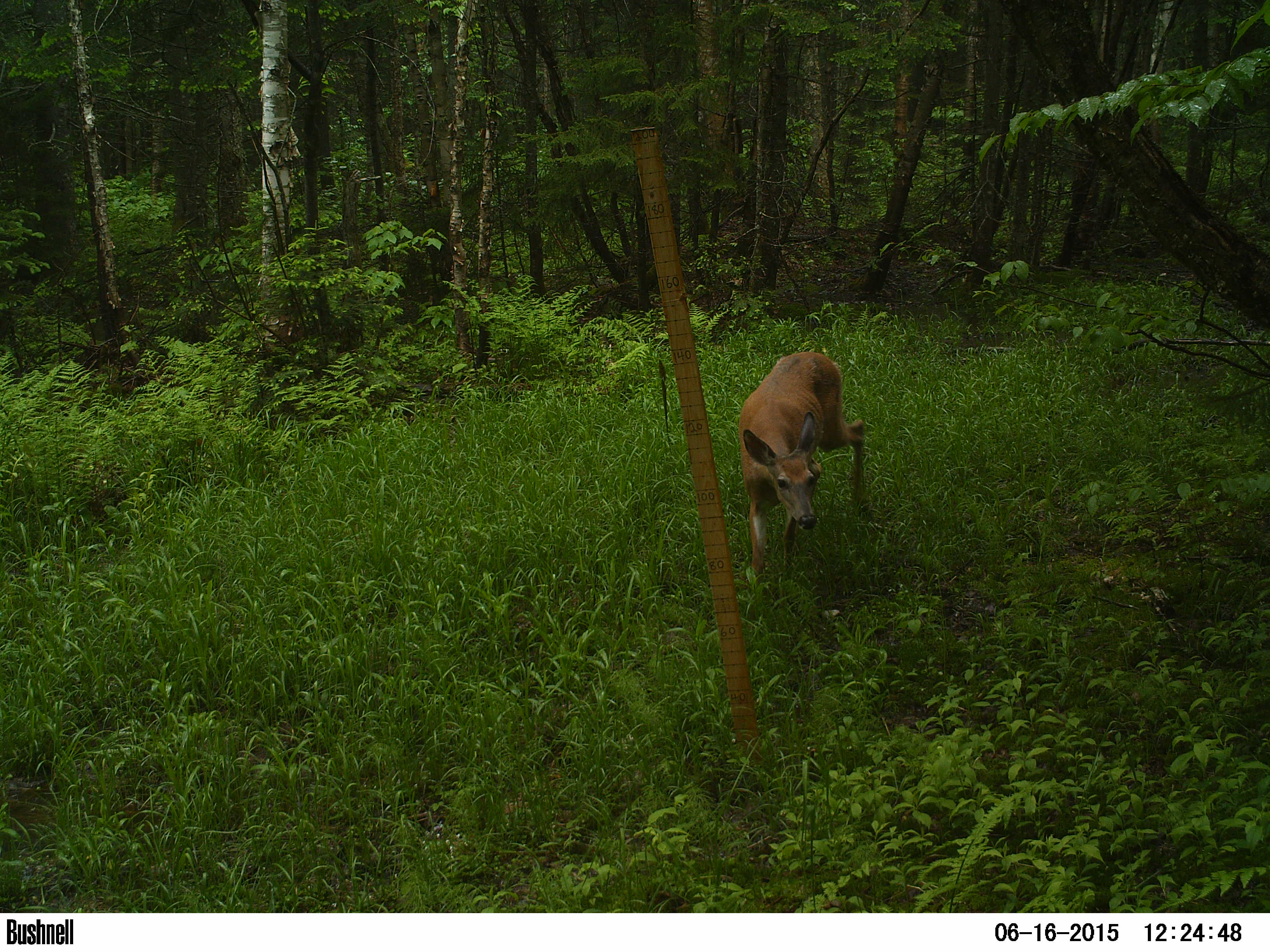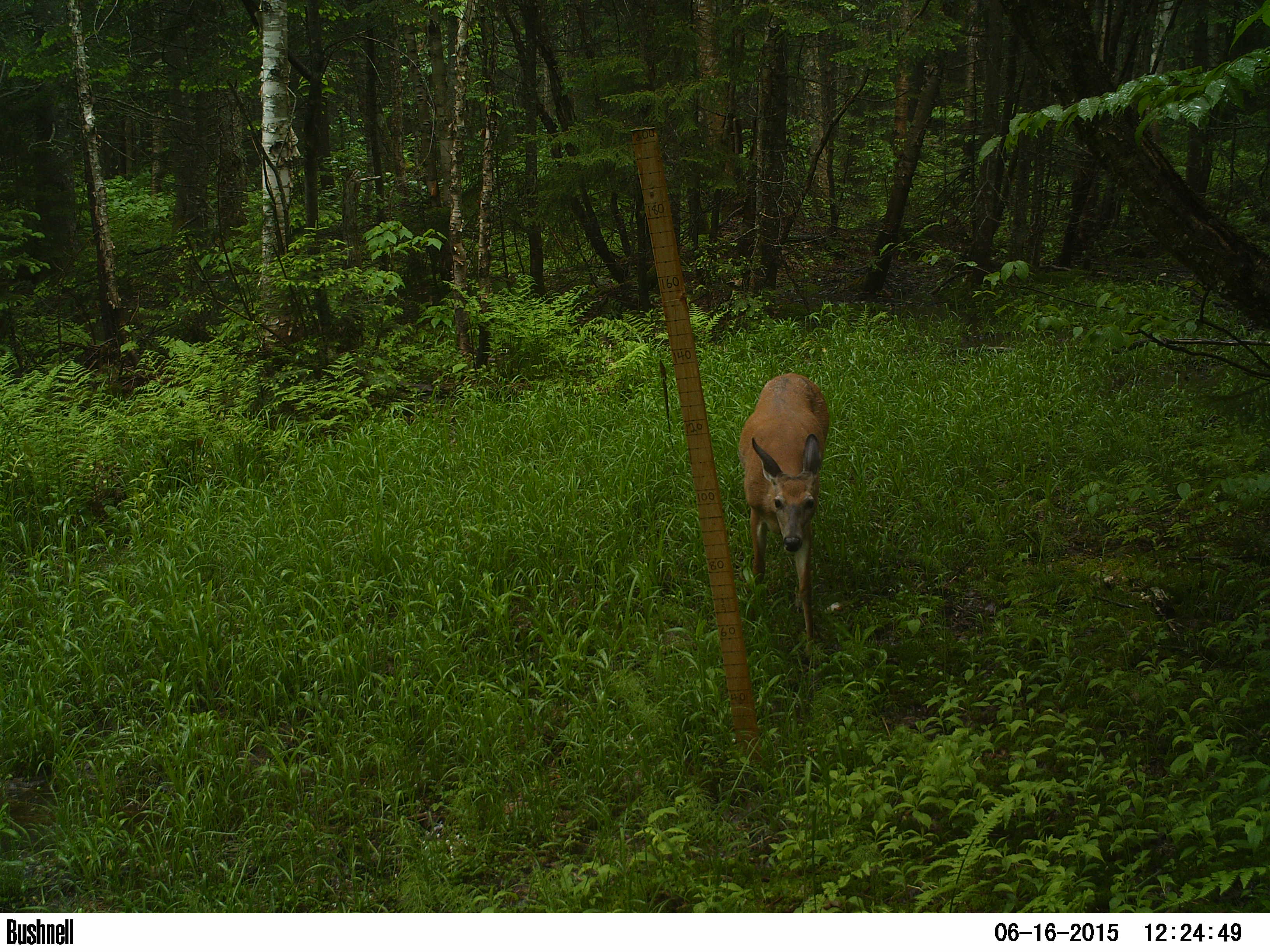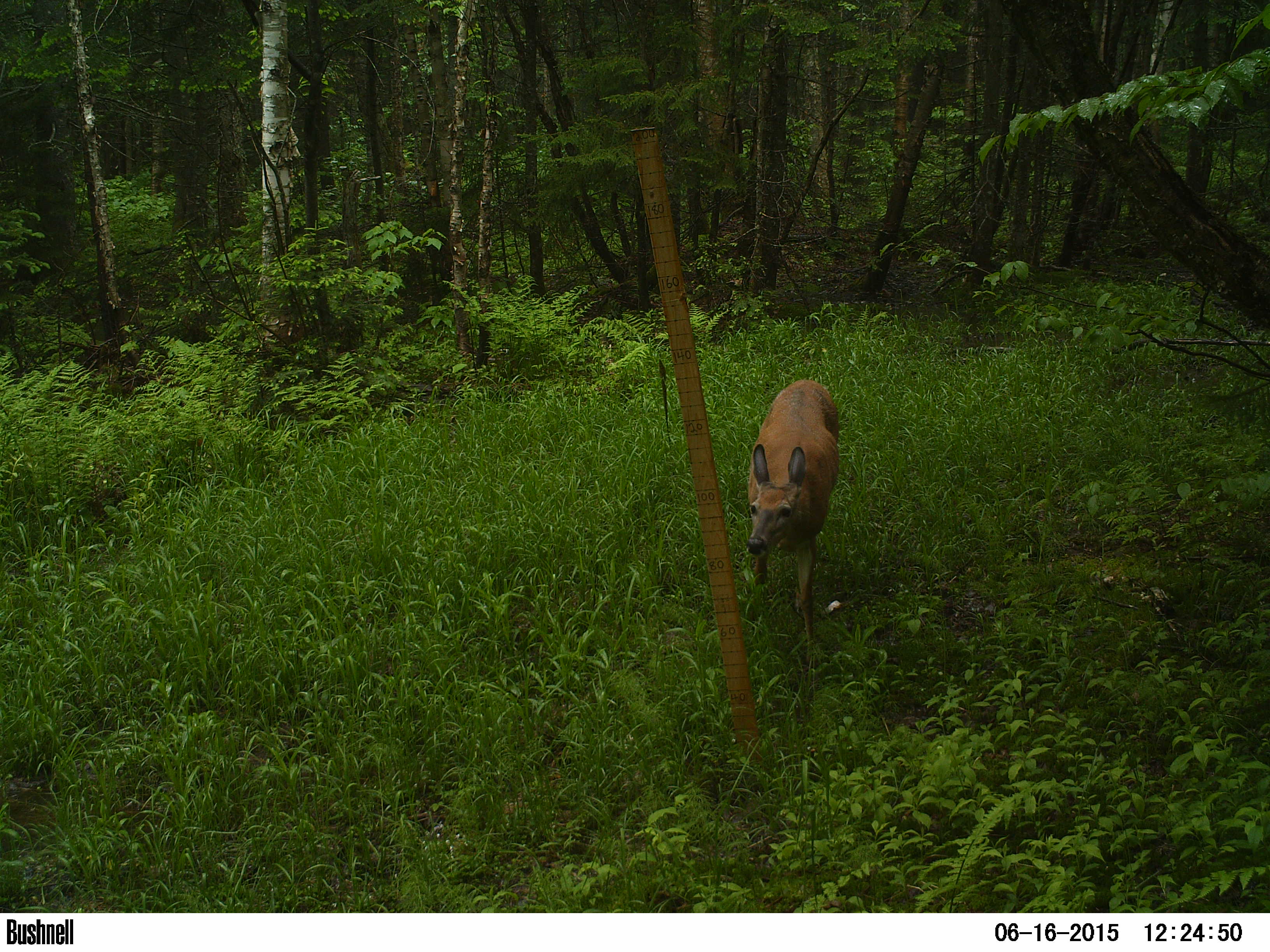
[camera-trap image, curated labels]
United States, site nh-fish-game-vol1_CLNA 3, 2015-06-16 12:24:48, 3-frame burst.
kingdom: Animalia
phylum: Chordata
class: Mammalia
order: Artiodactyla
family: Cervidae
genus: Odocoileus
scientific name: Odocoileus virginianus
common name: white-tailed deer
White-tailed deer (Odocoileus virginianus).